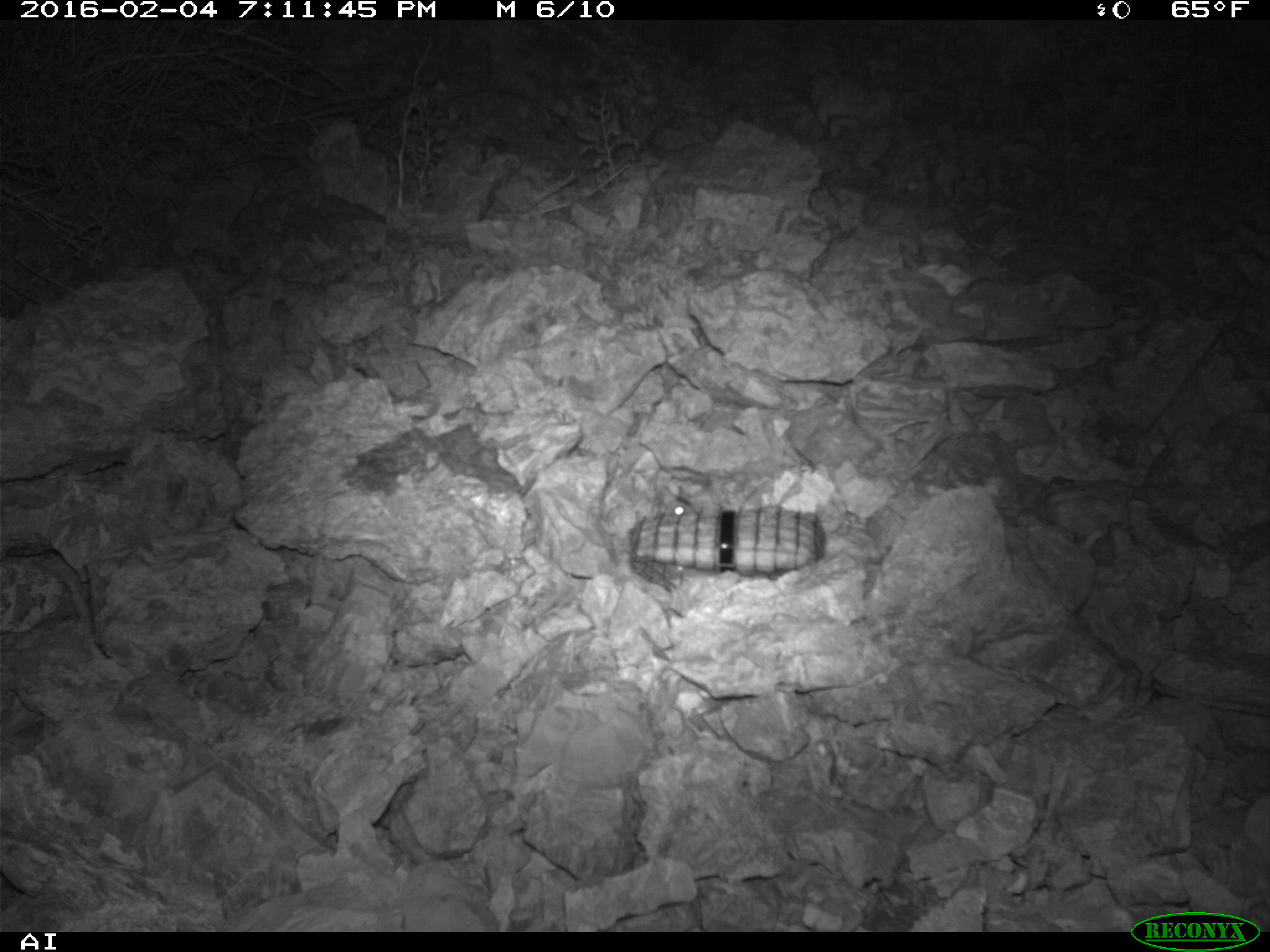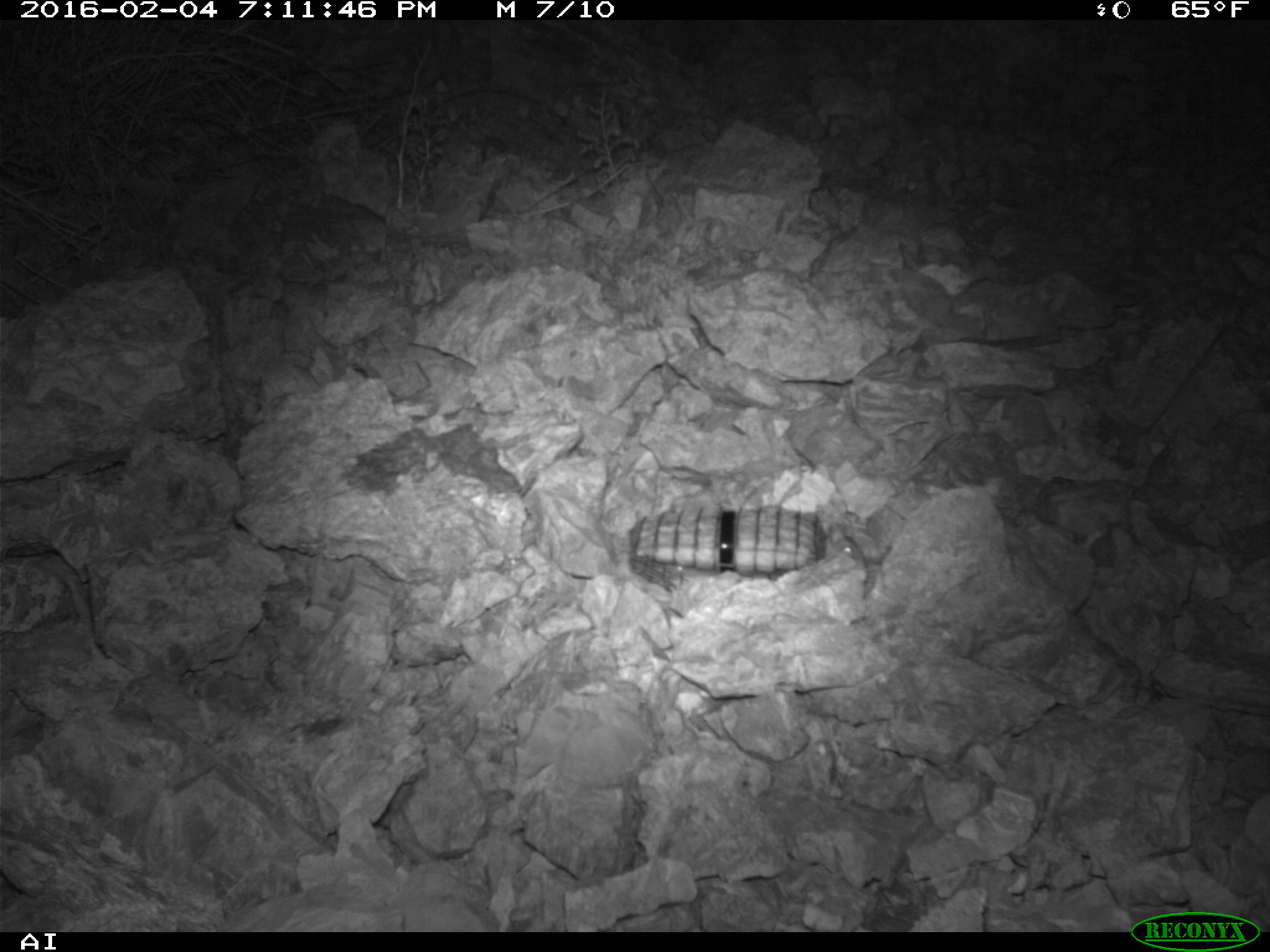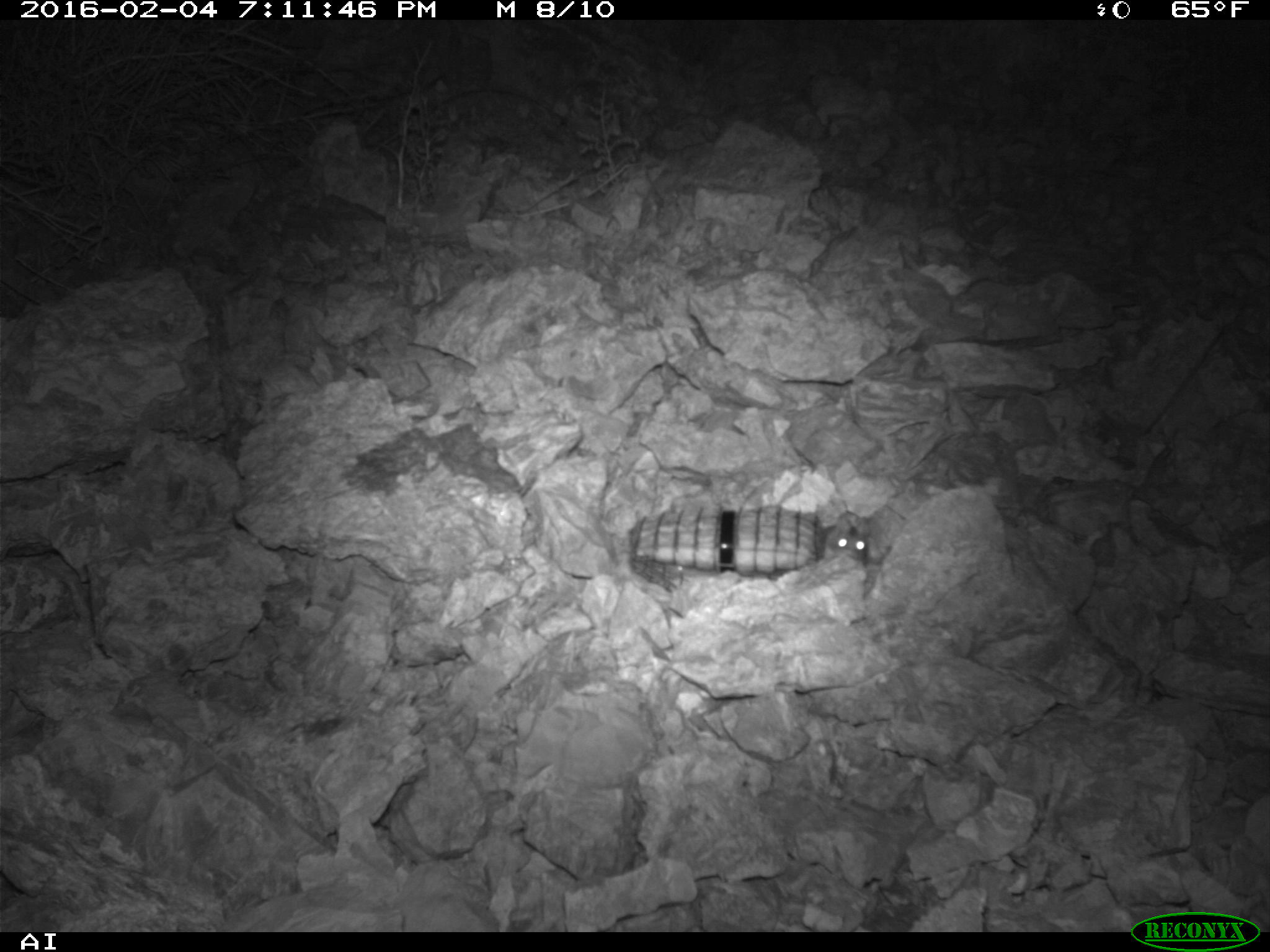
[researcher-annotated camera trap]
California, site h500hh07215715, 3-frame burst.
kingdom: Animalia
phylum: Chordata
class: Mammalia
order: Rodentia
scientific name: Rodentia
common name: rodent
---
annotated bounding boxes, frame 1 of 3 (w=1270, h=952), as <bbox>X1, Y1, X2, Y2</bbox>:
rodent: <bbox>659, 495, 696, 519</bbox>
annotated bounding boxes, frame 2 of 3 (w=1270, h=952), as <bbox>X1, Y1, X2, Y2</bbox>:
rodent: <bbox>826, 522, 866, 565</bbox>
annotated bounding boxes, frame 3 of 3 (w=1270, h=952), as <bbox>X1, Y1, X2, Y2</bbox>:
rodent: <bbox>820, 516, 873, 567</bbox>